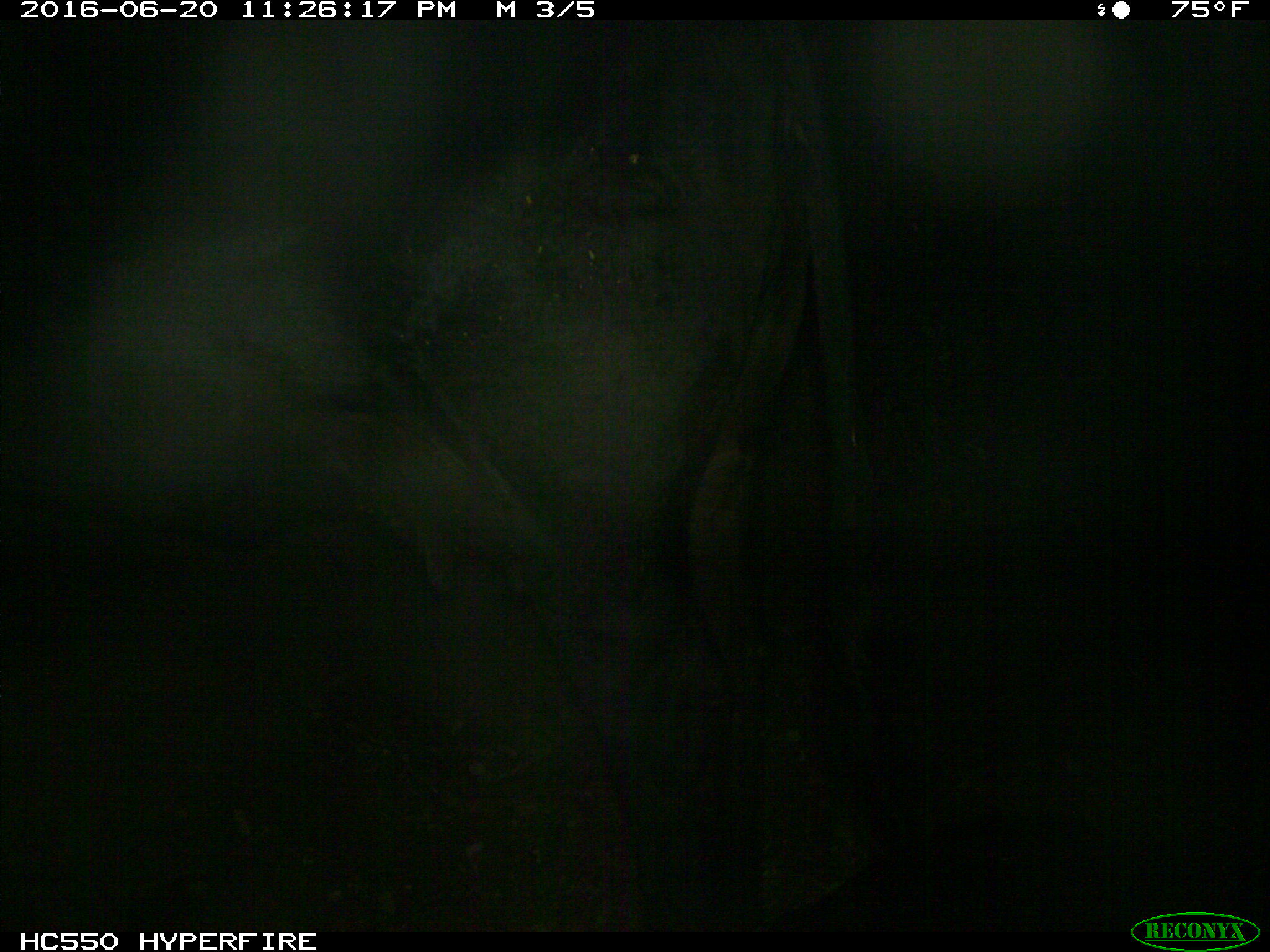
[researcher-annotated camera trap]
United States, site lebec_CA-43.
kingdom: Animalia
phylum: Chordata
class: Mammalia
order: Artiodactyla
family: Bovidae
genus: Bos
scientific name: Bos taurus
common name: domestic cow